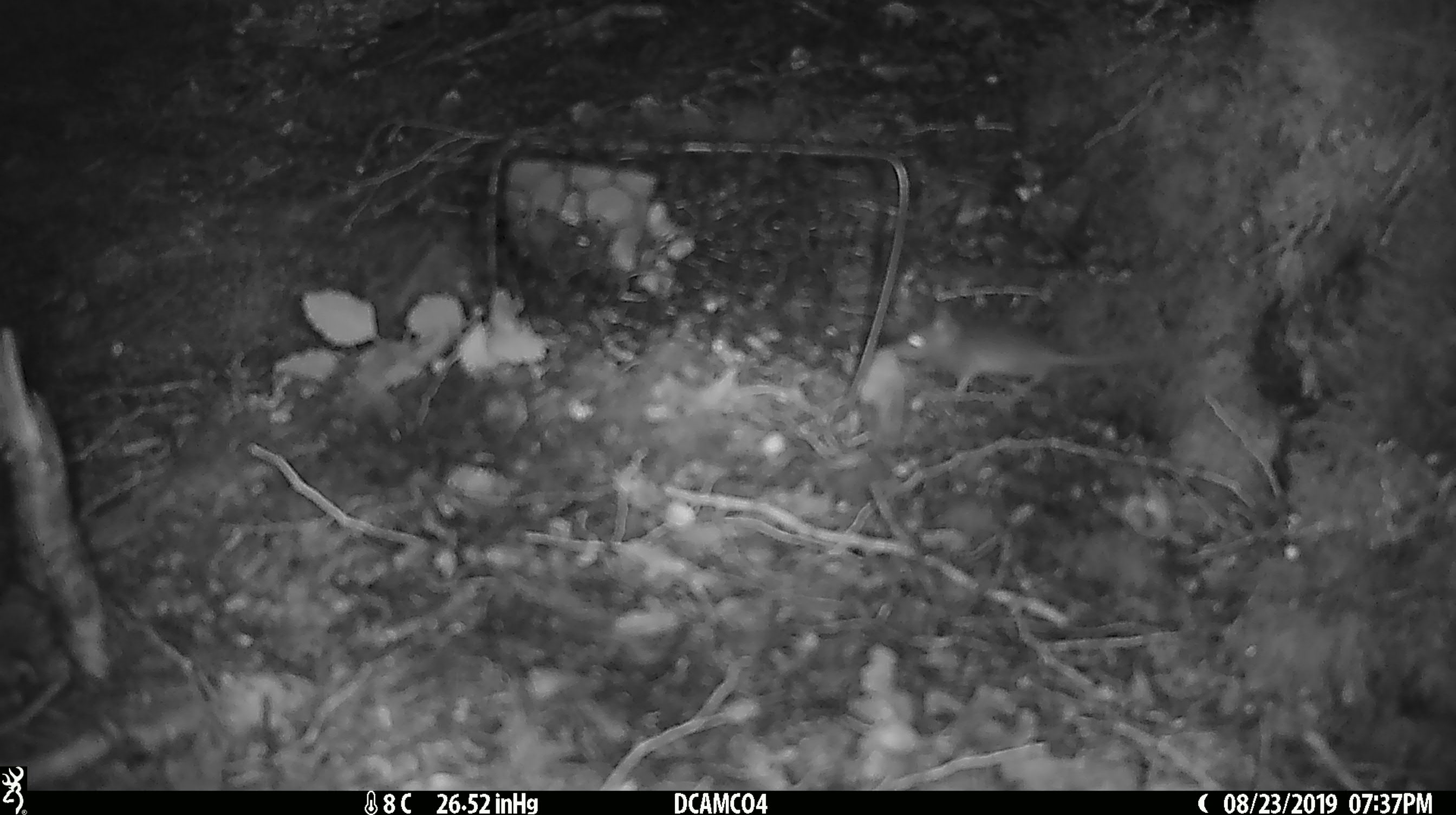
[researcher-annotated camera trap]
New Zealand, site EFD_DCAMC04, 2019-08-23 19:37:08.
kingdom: Animalia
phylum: Chordata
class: Mammalia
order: Rodentia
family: Muridae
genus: Mus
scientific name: Mus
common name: mouse